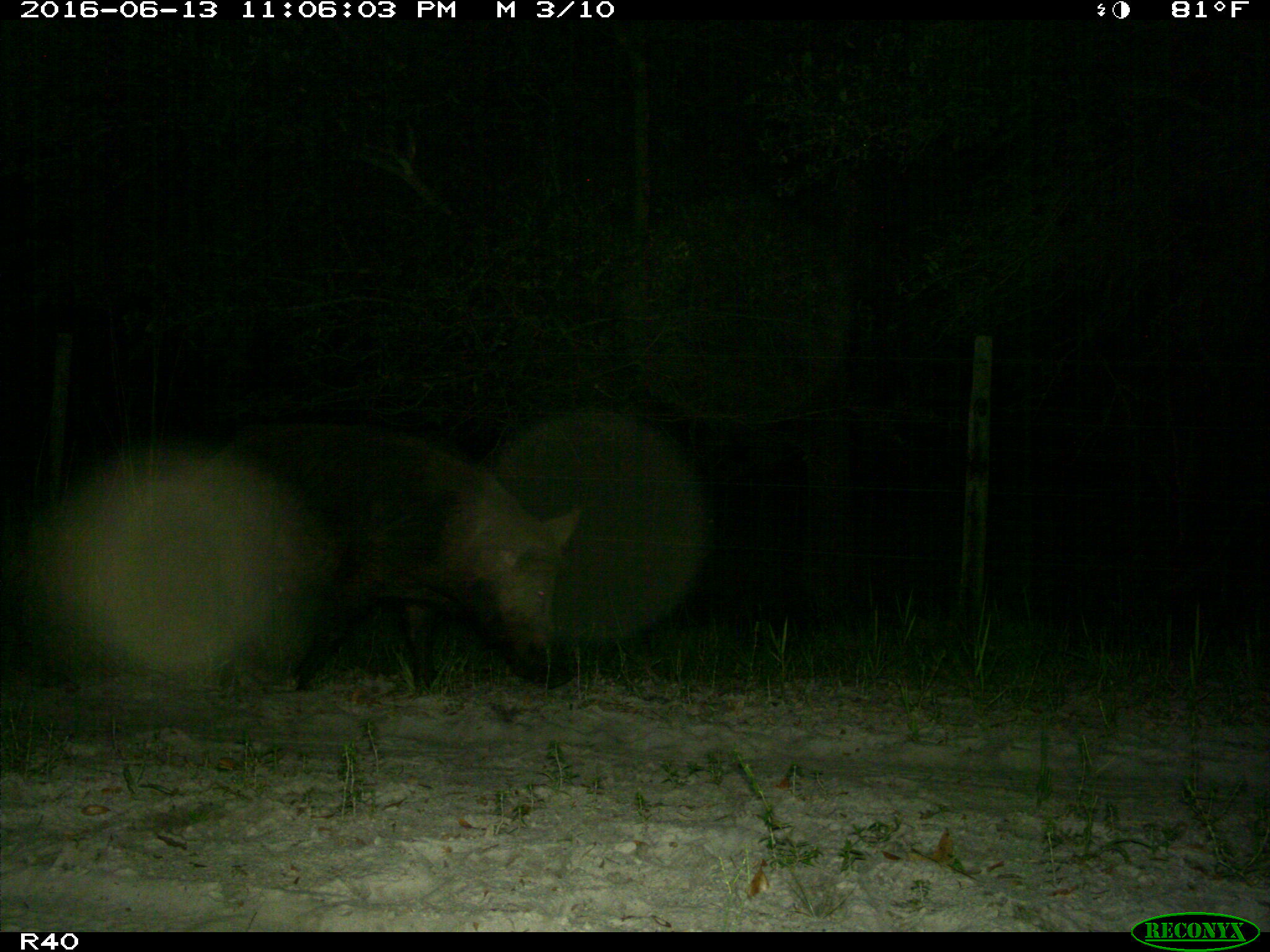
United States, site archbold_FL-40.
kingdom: Animalia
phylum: Chordata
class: Mammalia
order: Artiodactyla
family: Suidae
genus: Sus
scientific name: Sus scrofa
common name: wild boar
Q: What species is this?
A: Sus scrofa (wild boar).